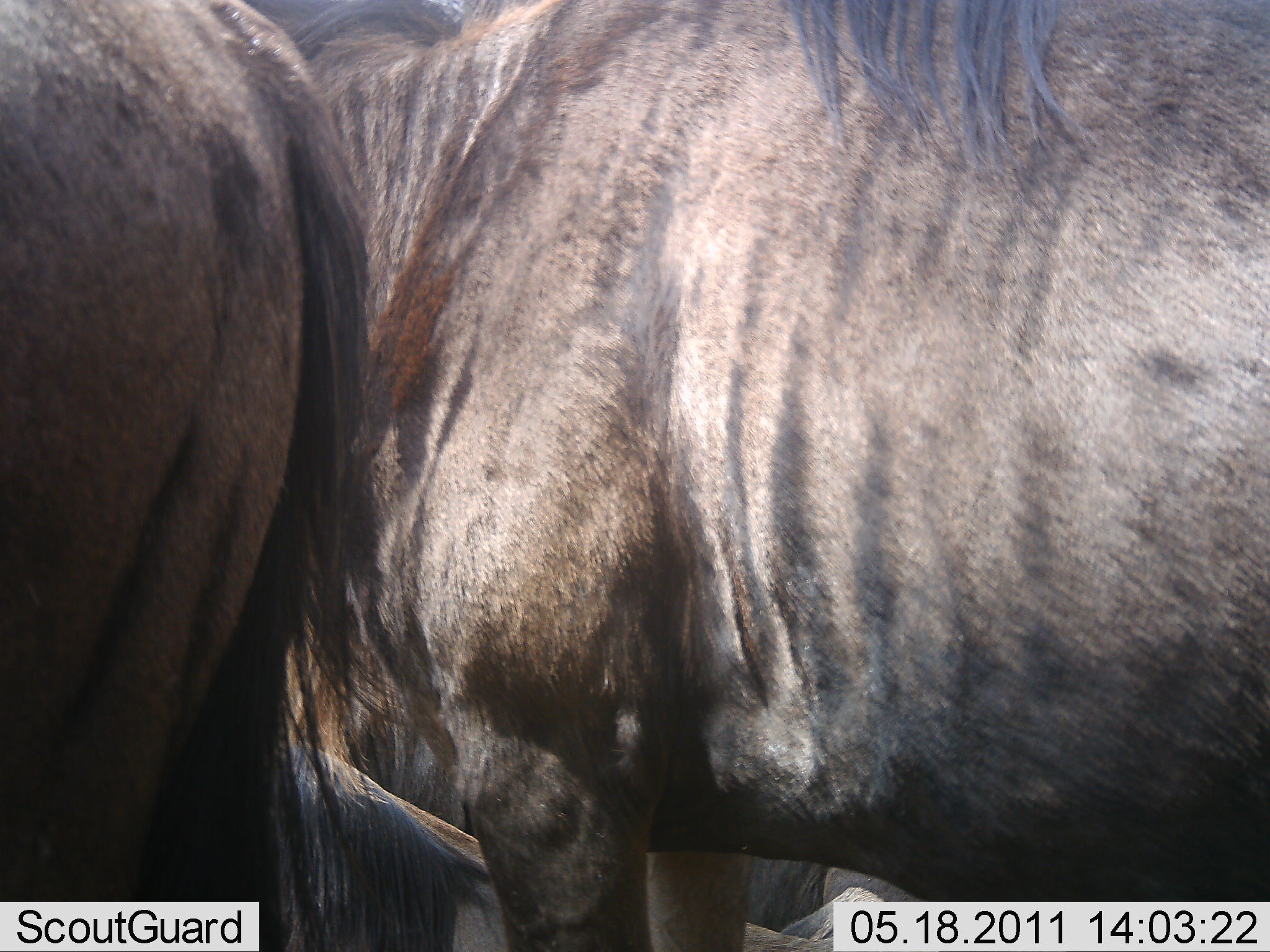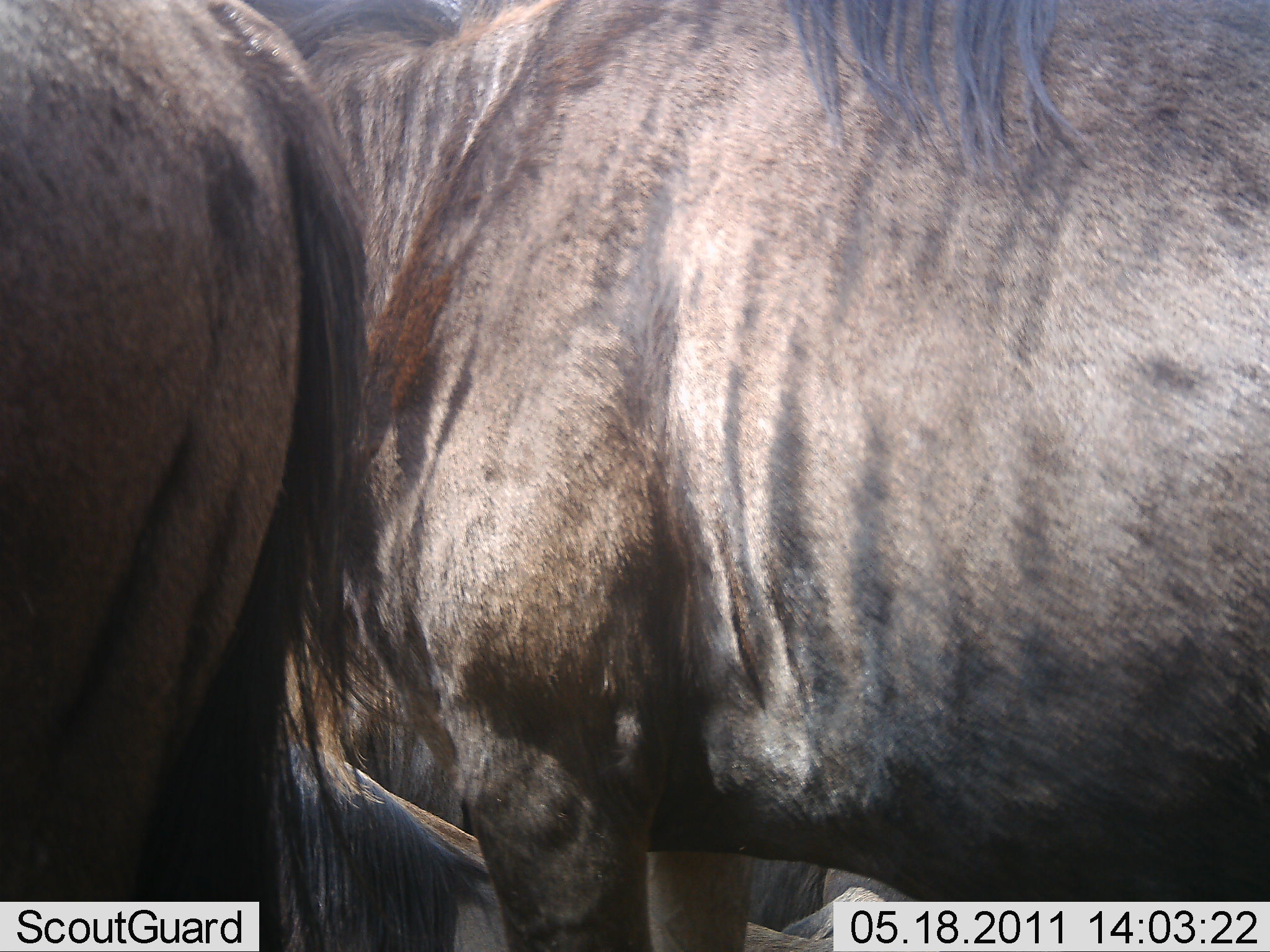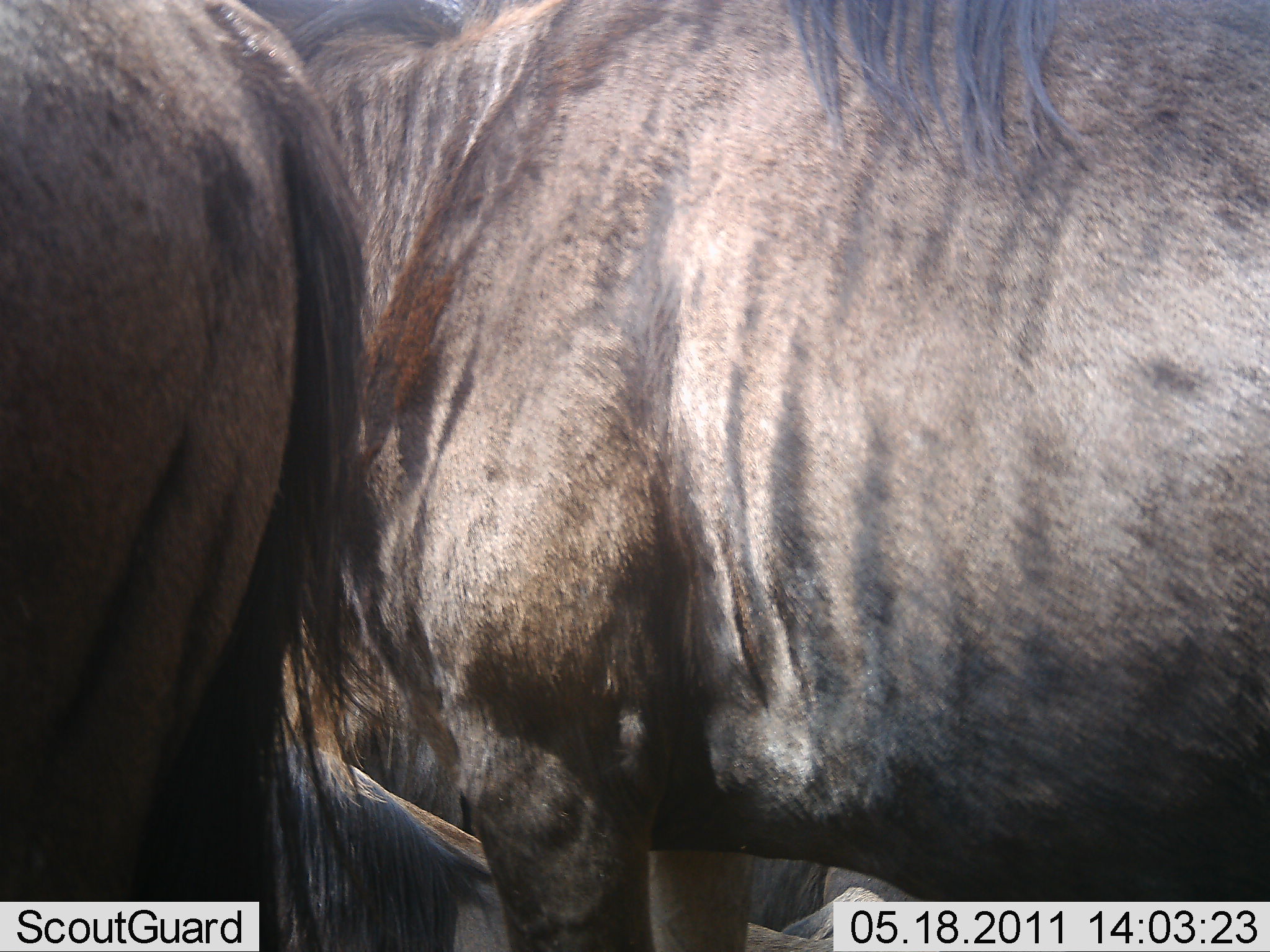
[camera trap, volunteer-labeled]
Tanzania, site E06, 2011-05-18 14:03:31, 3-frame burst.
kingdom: Animalia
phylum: Chordata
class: Mammalia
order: Artiodactyla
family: Bovidae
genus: Connochaetes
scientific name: Connochaetes taurinus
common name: blue wildebeest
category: wildebeest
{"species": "wildebeest (blue wildebeest) (Connochaetes taurinus)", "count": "2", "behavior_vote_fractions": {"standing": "92%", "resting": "8%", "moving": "8%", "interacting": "0%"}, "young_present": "0%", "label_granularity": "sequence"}